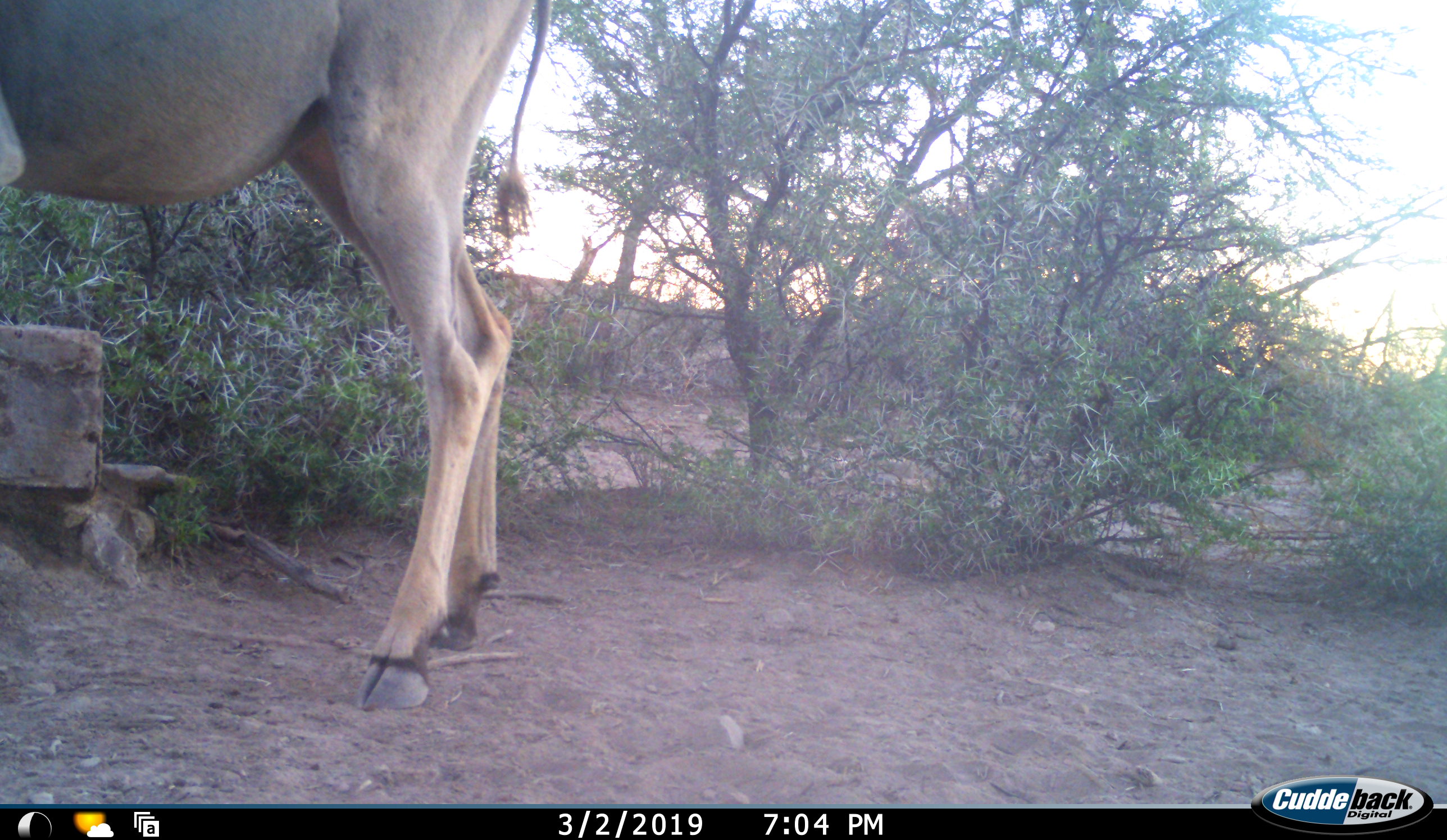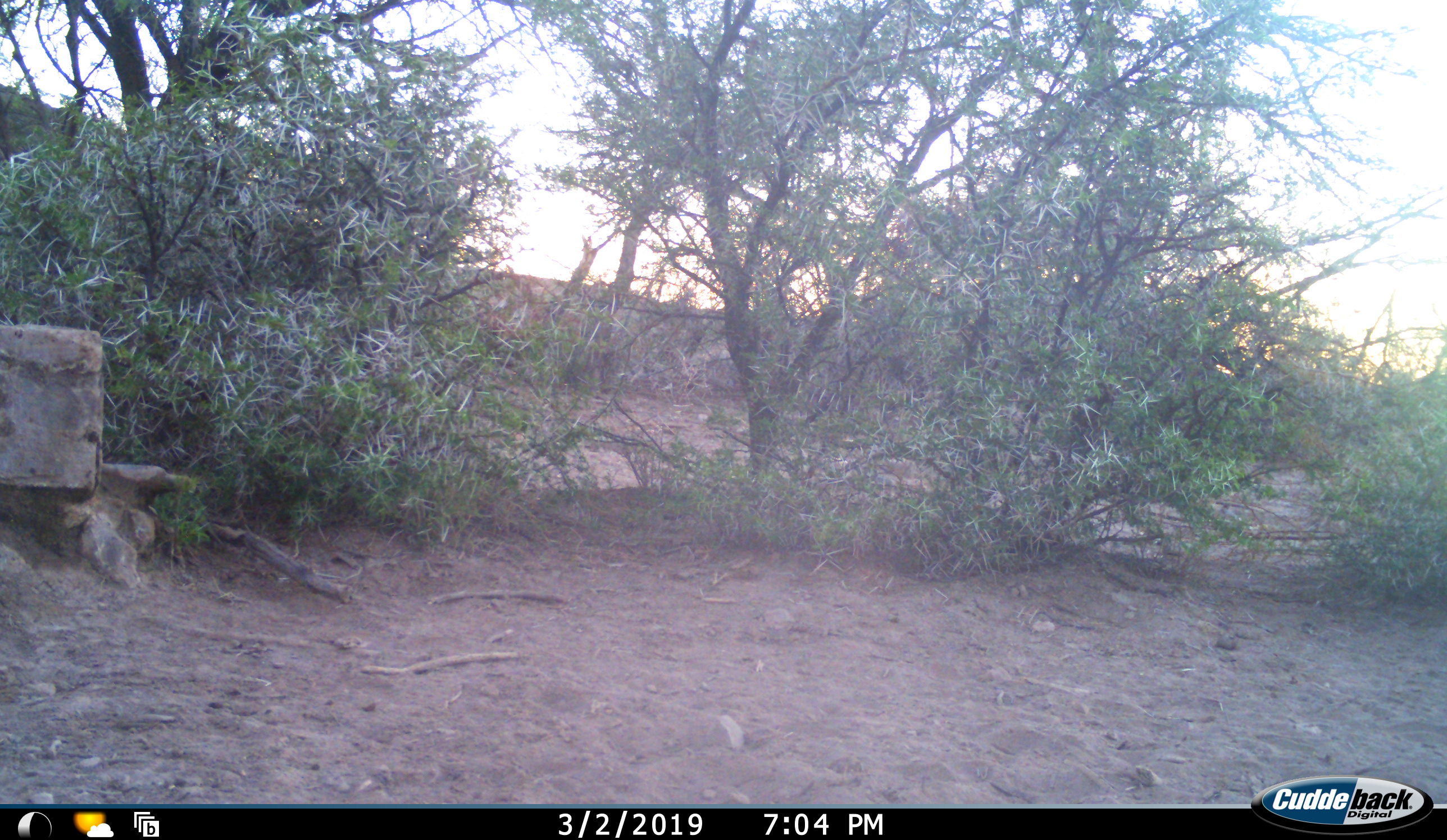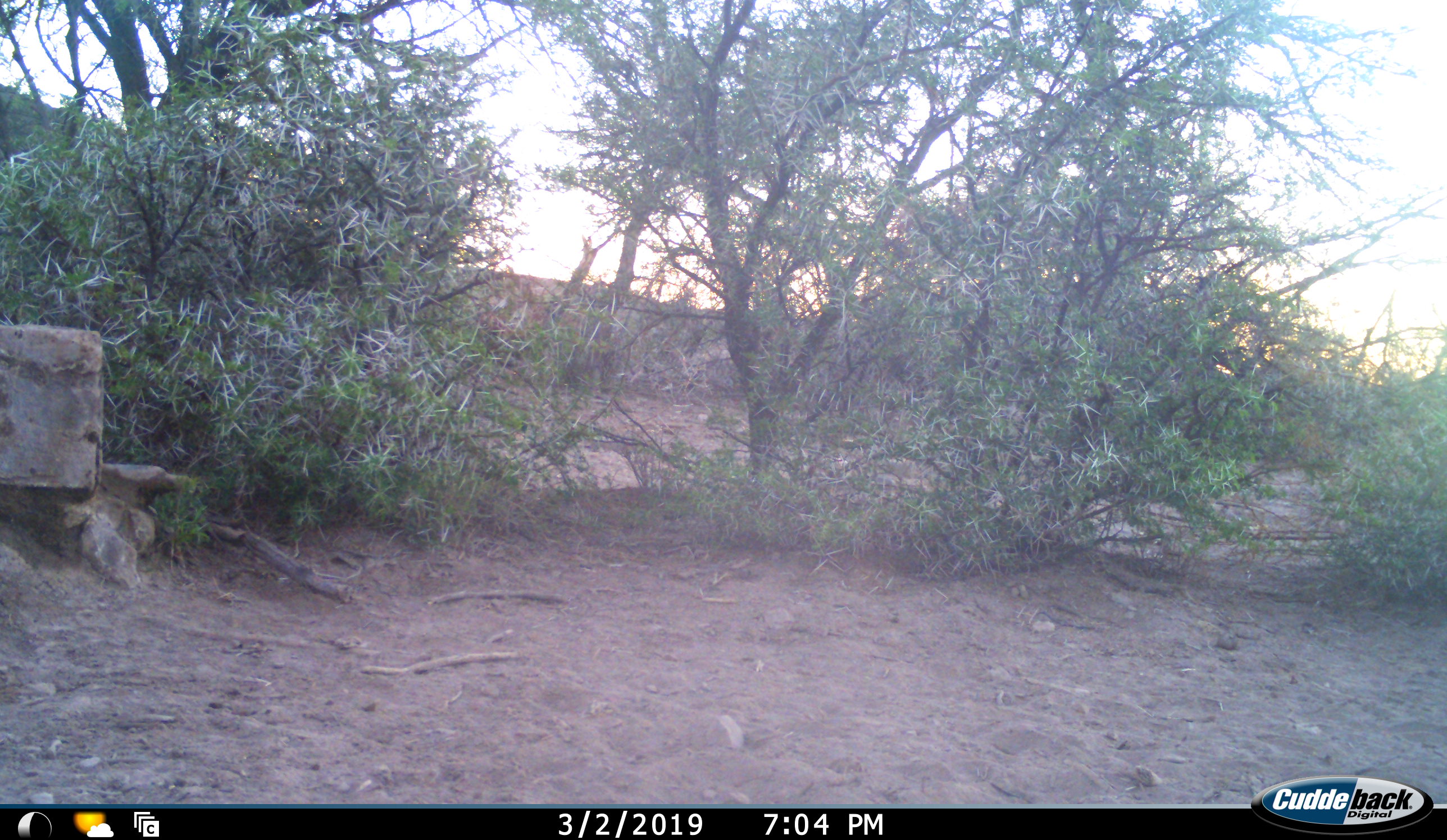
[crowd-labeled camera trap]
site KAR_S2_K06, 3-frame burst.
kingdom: Animalia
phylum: Chordata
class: Mammalia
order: Artiodactyla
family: Bovidae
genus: Tragelaphus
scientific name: Tragelaphus oryx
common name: eland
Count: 1.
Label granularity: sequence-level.